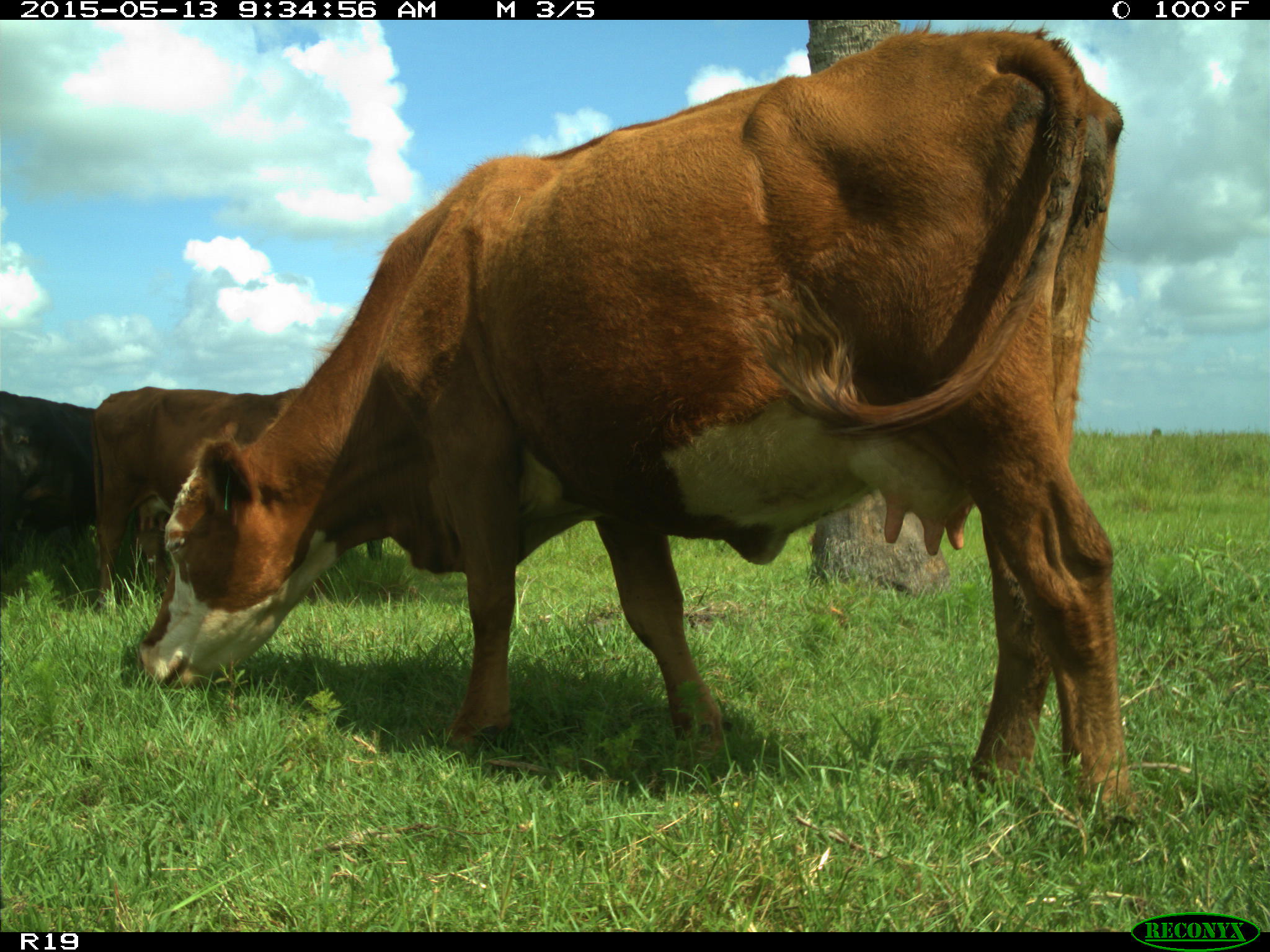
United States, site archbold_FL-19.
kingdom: Animalia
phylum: Chordata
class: Mammalia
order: Artiodactyla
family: Bovidae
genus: Bos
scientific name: Bos taurus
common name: domestic cow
Bos taurus (domestic cow).